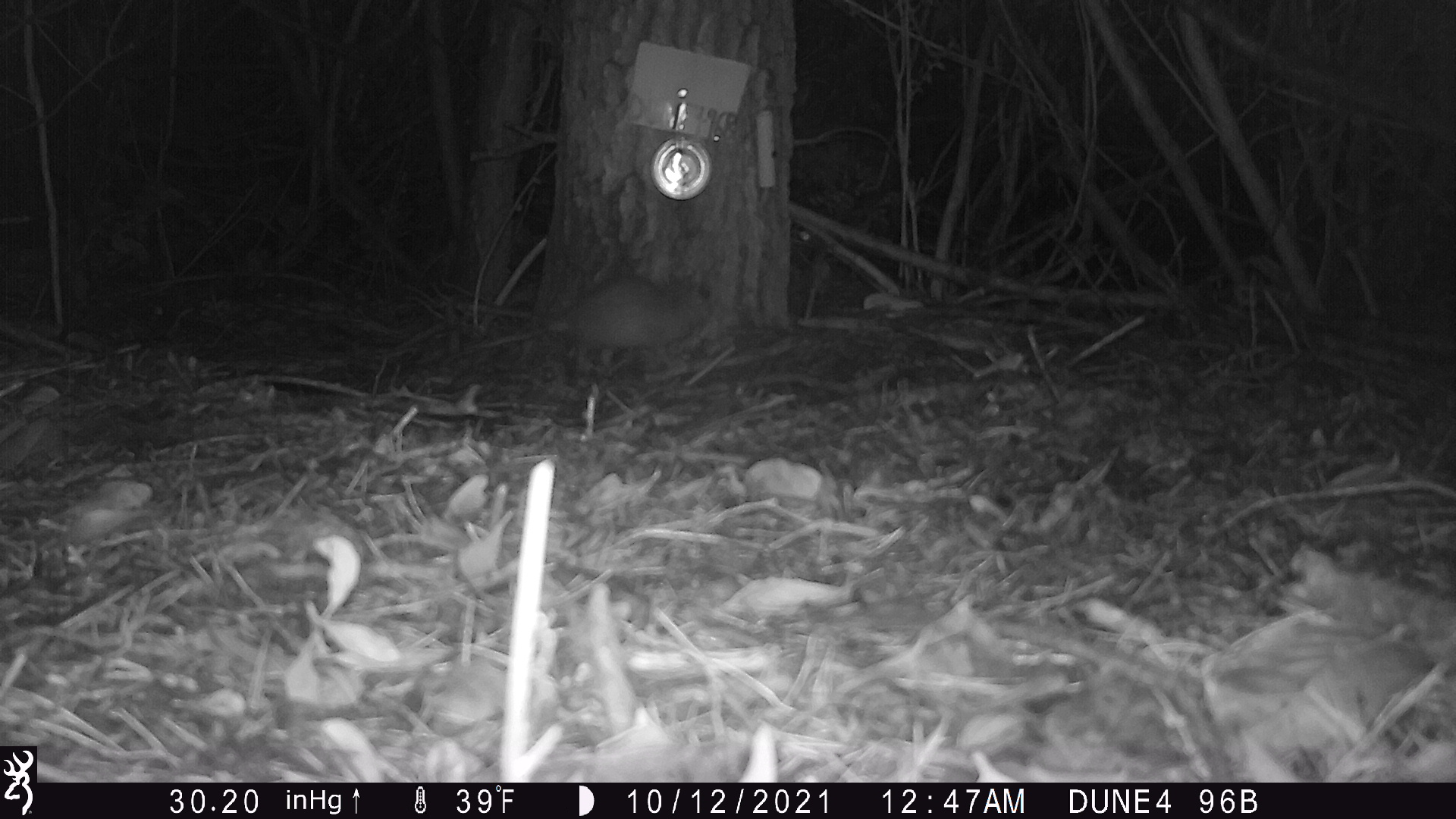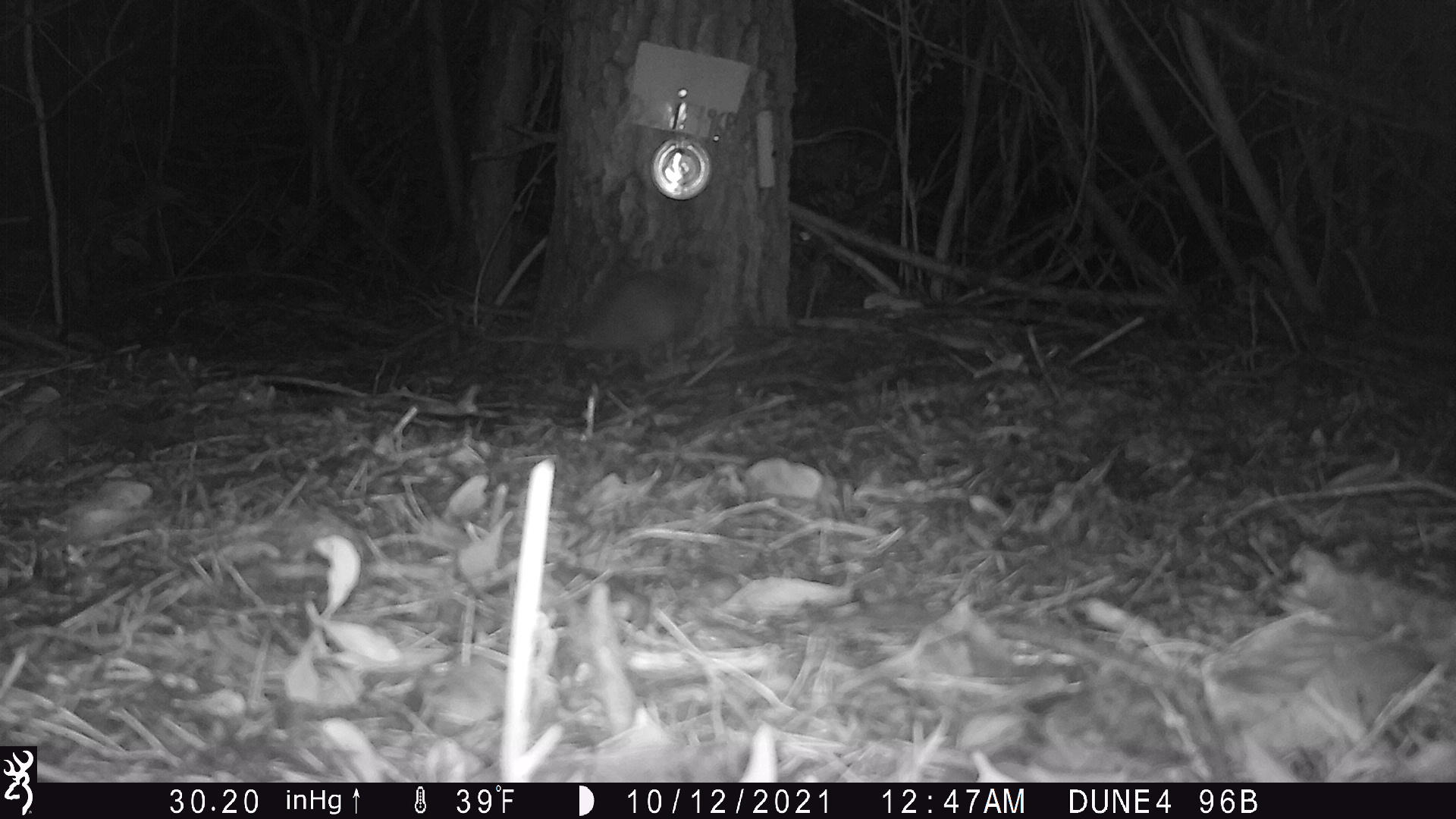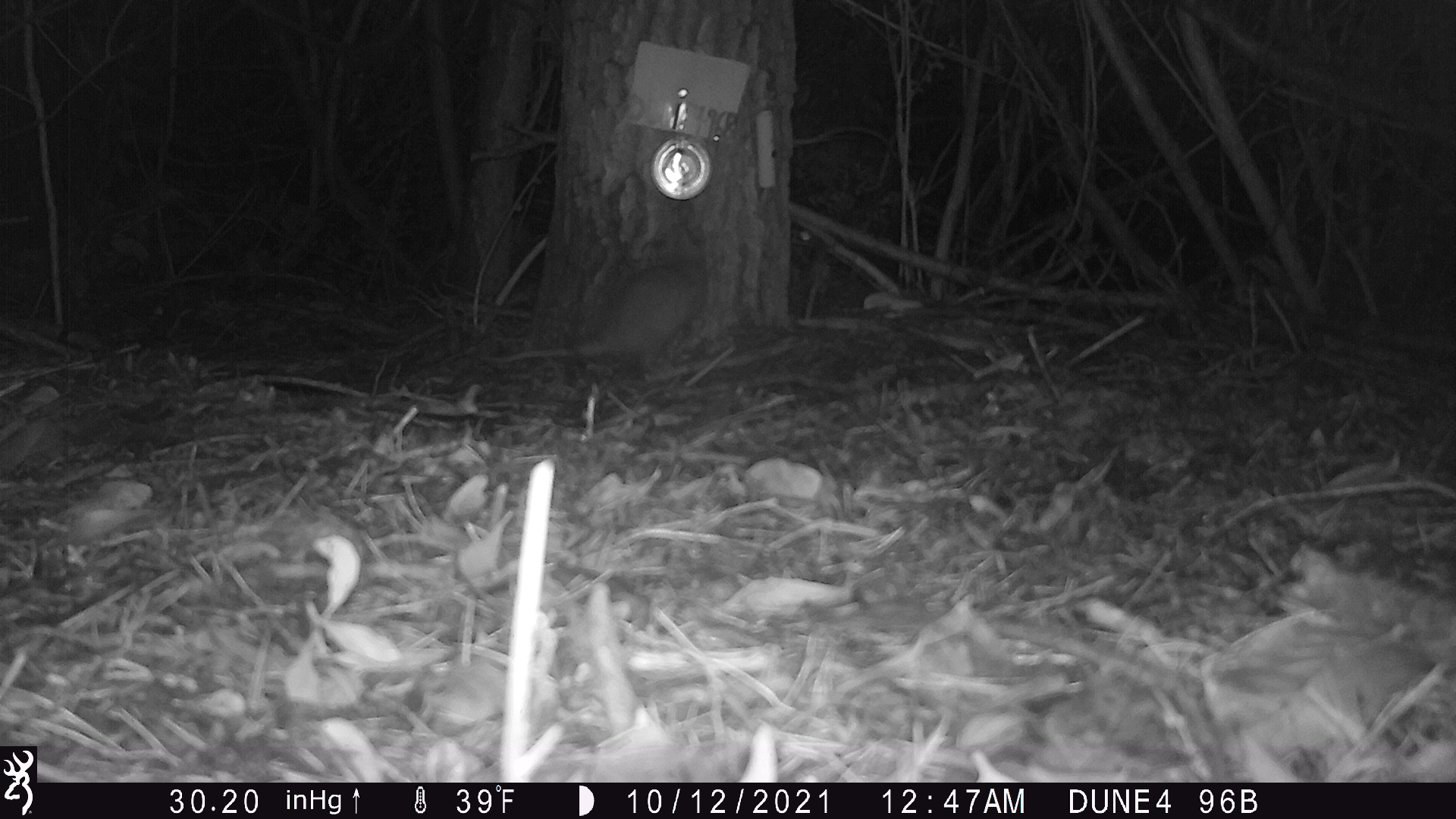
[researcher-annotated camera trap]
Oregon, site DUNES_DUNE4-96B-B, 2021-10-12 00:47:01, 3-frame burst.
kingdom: Animalia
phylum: Chordata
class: Mammalia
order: Didelphimorphia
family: Didelphidae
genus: Didelphis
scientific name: Didelphis virginiana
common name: virginia opossum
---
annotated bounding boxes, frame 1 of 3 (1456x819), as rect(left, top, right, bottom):
virginia opossum: rect(469, 266, 722, 398)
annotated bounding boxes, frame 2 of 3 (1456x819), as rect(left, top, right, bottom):
virginia opossum: rect(513, 211, 739, 395)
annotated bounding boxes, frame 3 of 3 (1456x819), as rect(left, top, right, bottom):
virginia opossum: rect(478, 239, 720, 384)